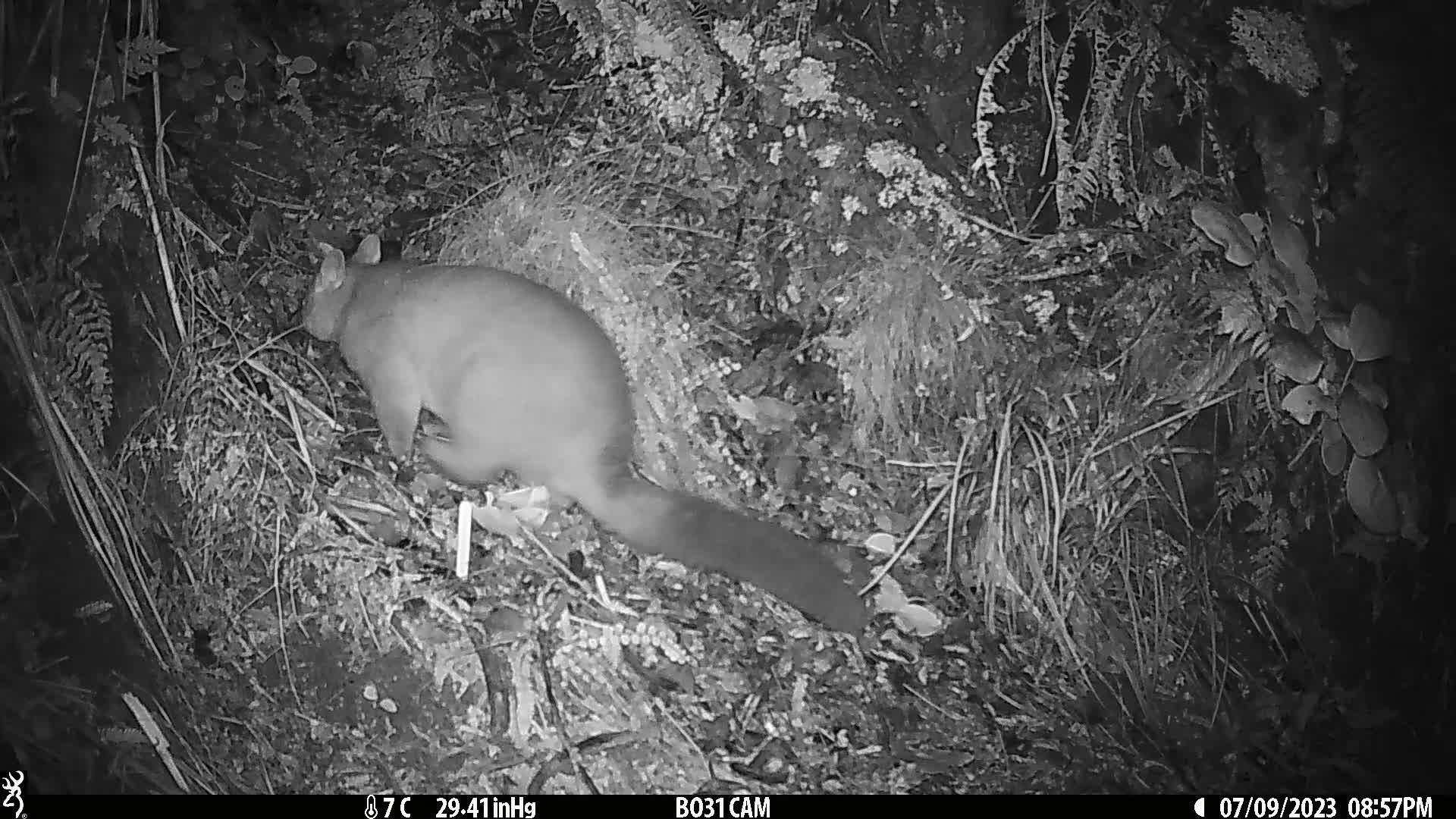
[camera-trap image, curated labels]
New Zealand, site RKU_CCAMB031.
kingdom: Animalia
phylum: Chordata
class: Mammalia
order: Diprotodontia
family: Phalangeridae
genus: Trichosurus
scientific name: Trichosurus vulpecula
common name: common brushtail possum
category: possum